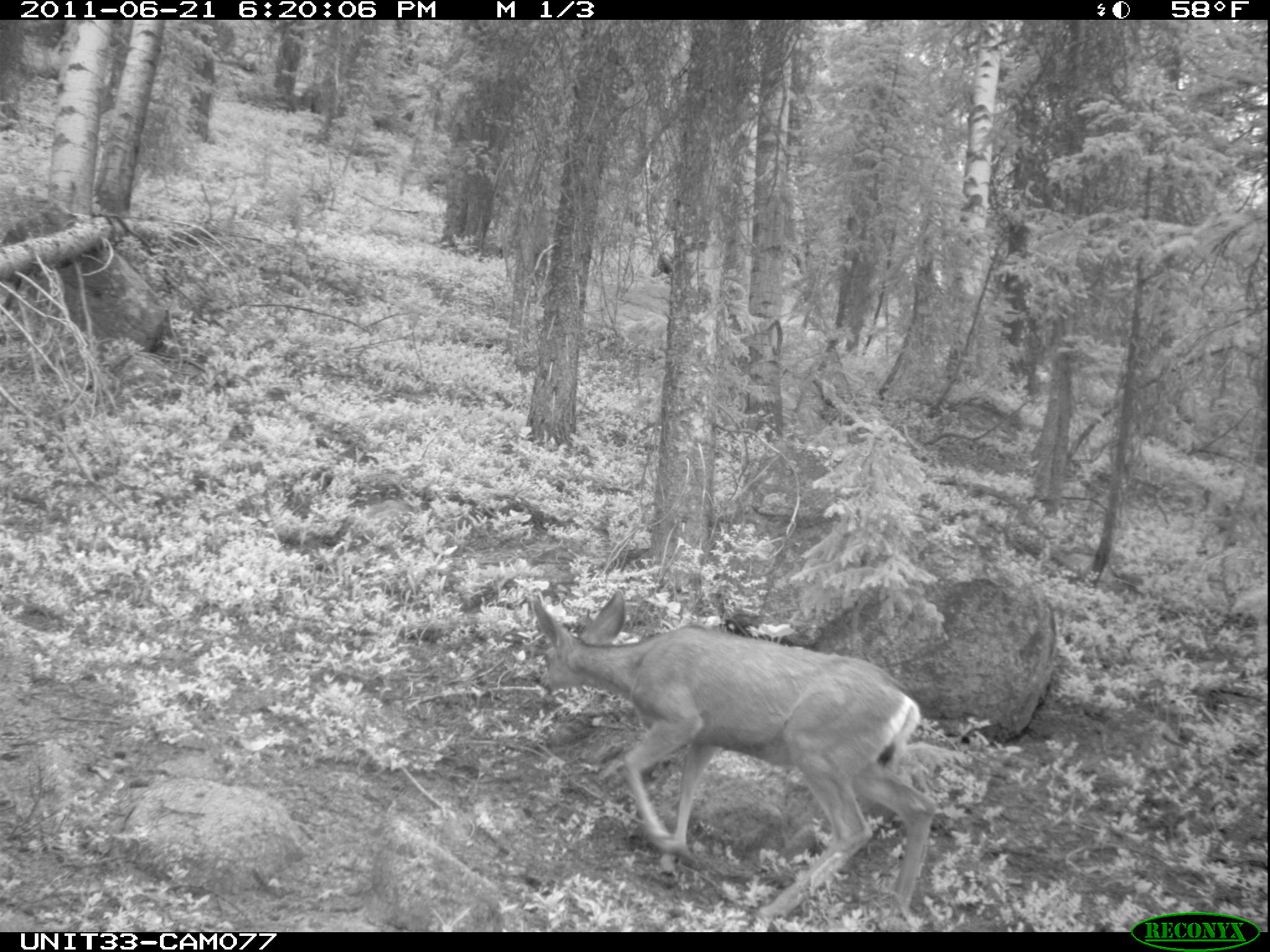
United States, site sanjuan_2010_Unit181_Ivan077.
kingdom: Animalia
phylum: Chordata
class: Mammalia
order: Artiodactyla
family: Cervidae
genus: Odocoileus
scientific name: Odocoileus hemionus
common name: mule deer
Odocoileus hemionus (mule deer).